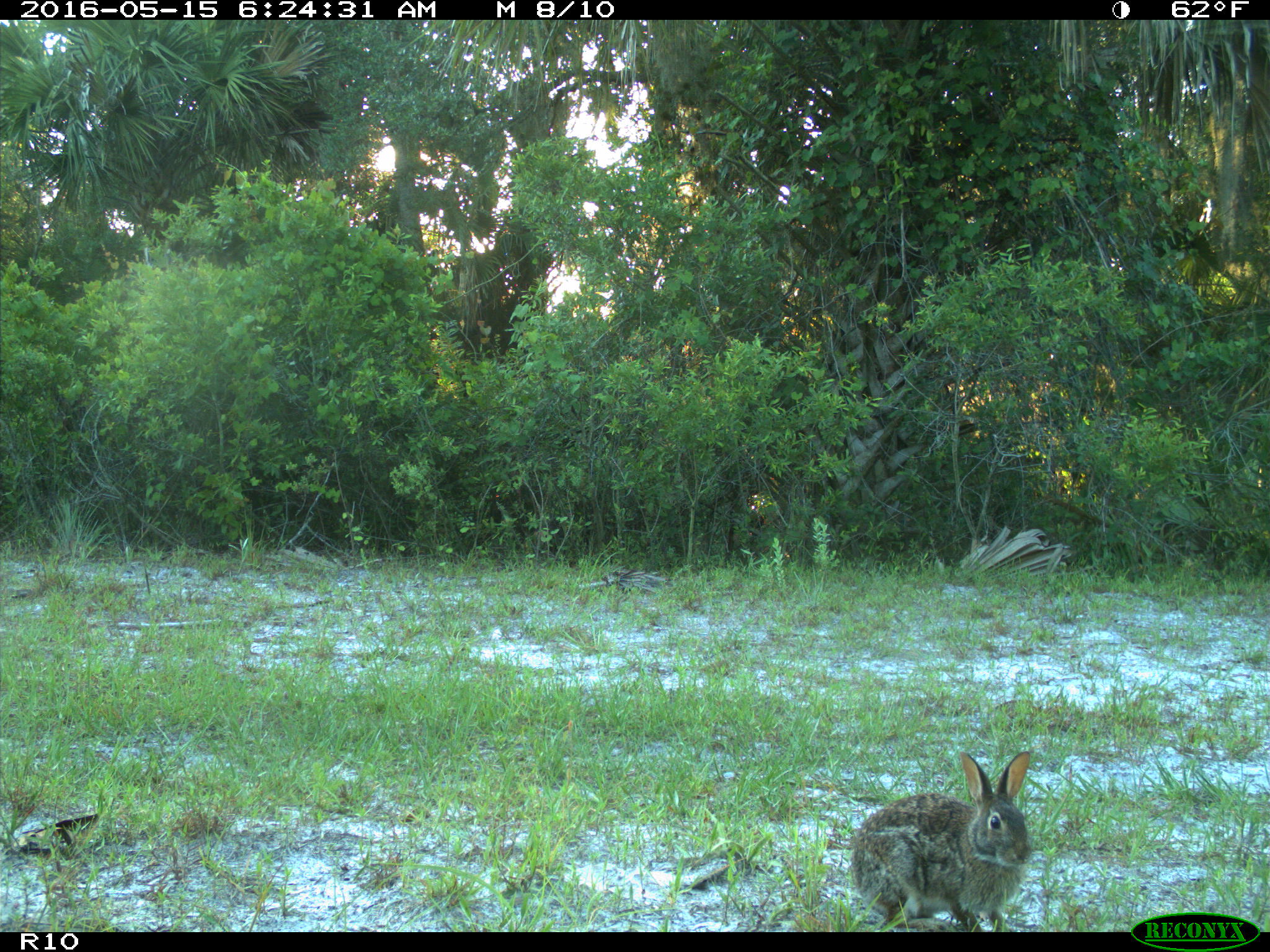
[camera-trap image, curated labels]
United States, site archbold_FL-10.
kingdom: Animalia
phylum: Chordata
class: Mammalia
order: Lagomorpha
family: Leporidae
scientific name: Leporidae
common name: rabbits and hares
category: unidentified rabbit